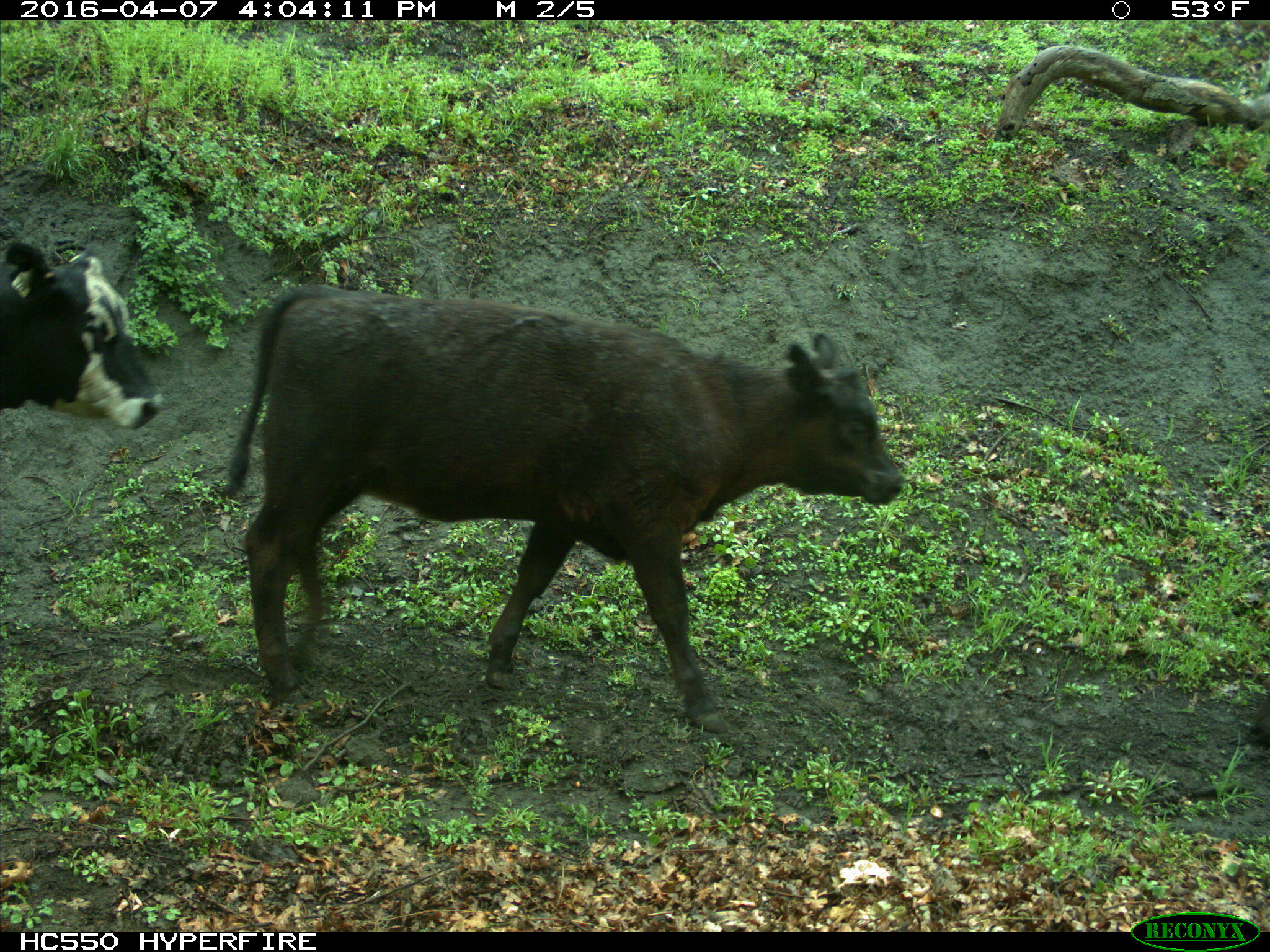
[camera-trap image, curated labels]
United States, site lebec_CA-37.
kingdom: Animalia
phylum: Chordata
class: Mammalia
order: Artiodactyla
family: Bovidae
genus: Bos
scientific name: Bos taurus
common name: domestic cow